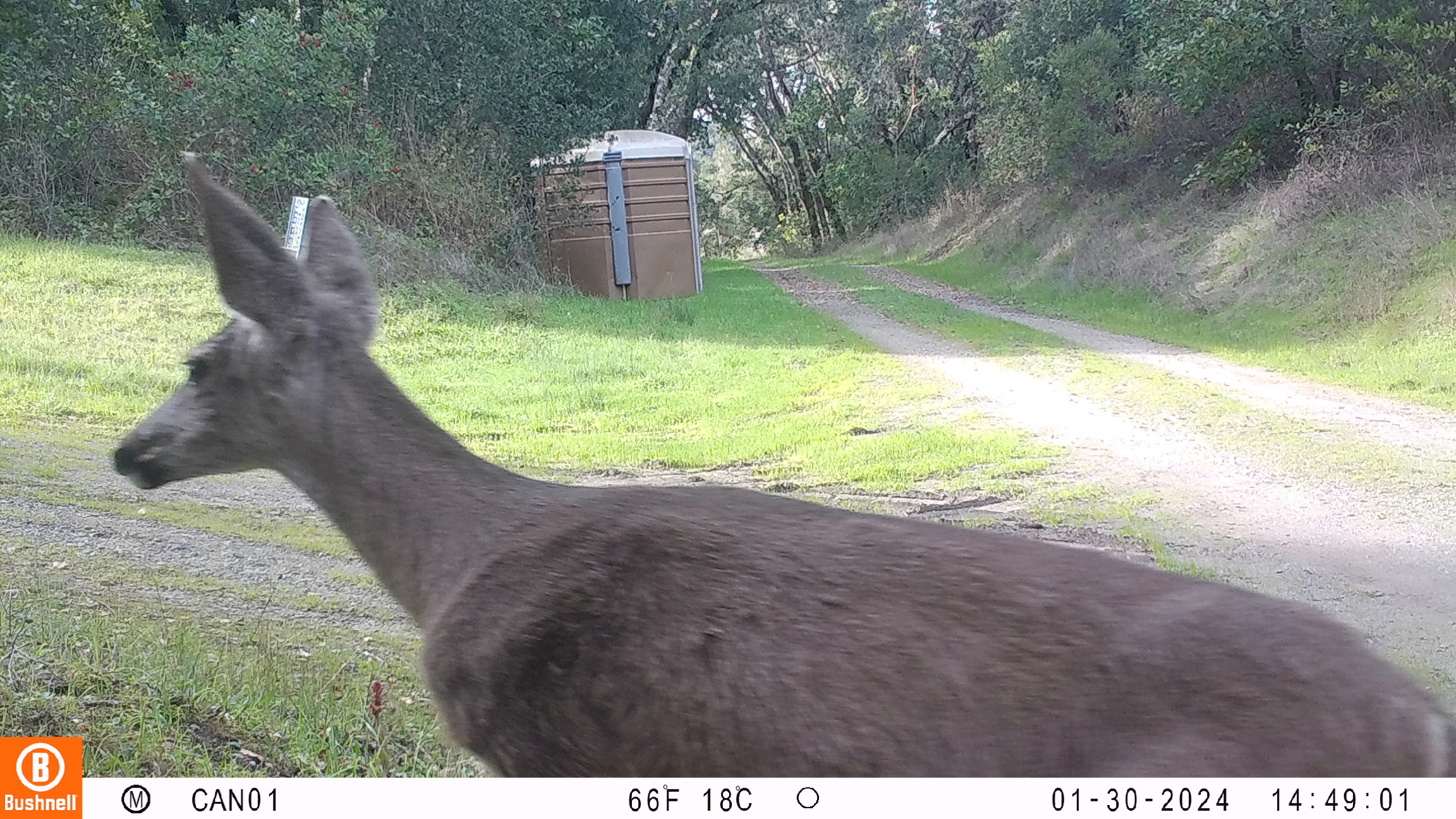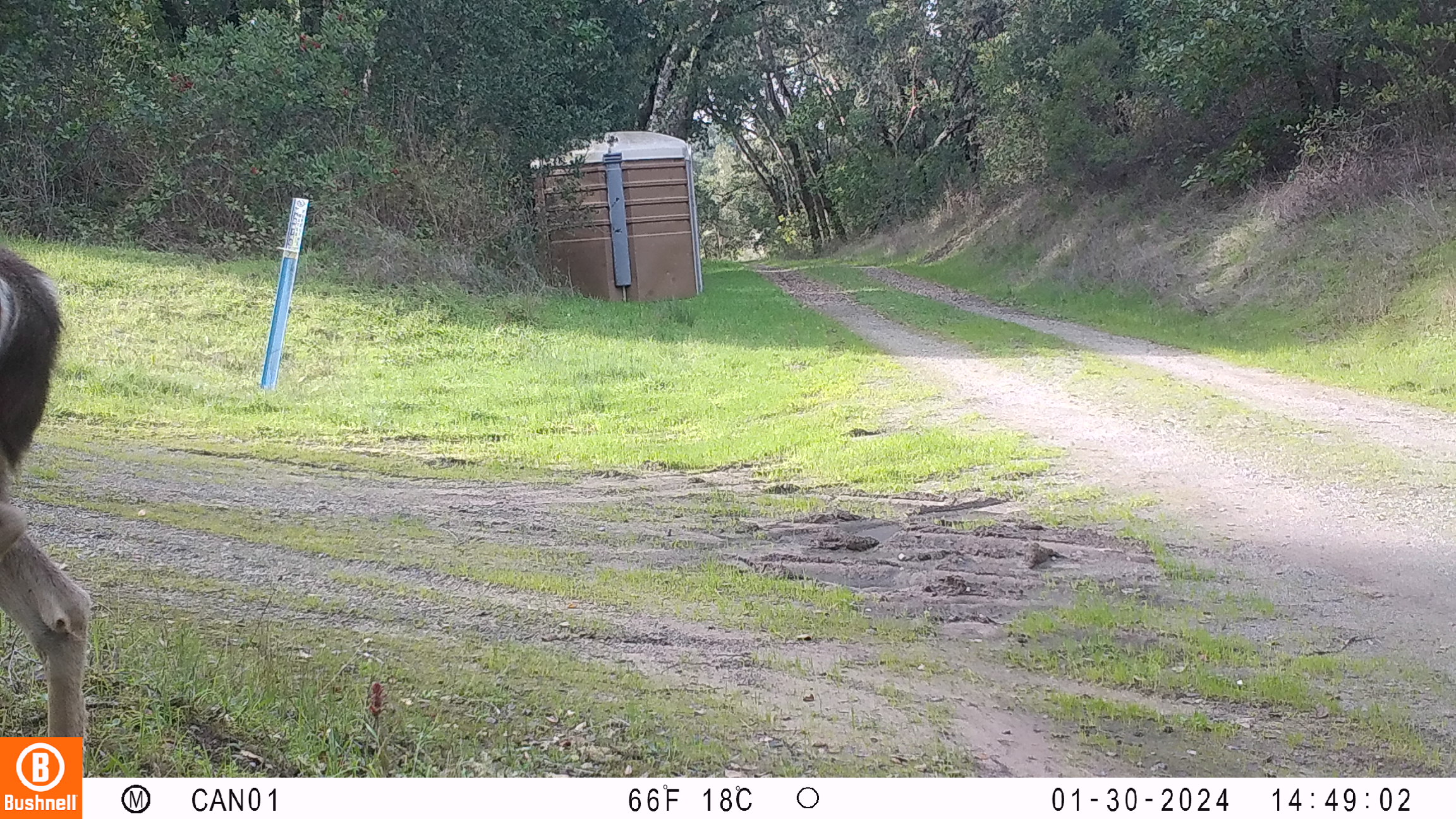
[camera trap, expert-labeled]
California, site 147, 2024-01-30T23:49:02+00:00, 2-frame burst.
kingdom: Animalia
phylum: Chordata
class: Mammalia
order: Artiodactyla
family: Cervidae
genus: Odocoileus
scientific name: Odocoileus hemionus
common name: mule deer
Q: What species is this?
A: Mule deer (Odocoileus hemionus).